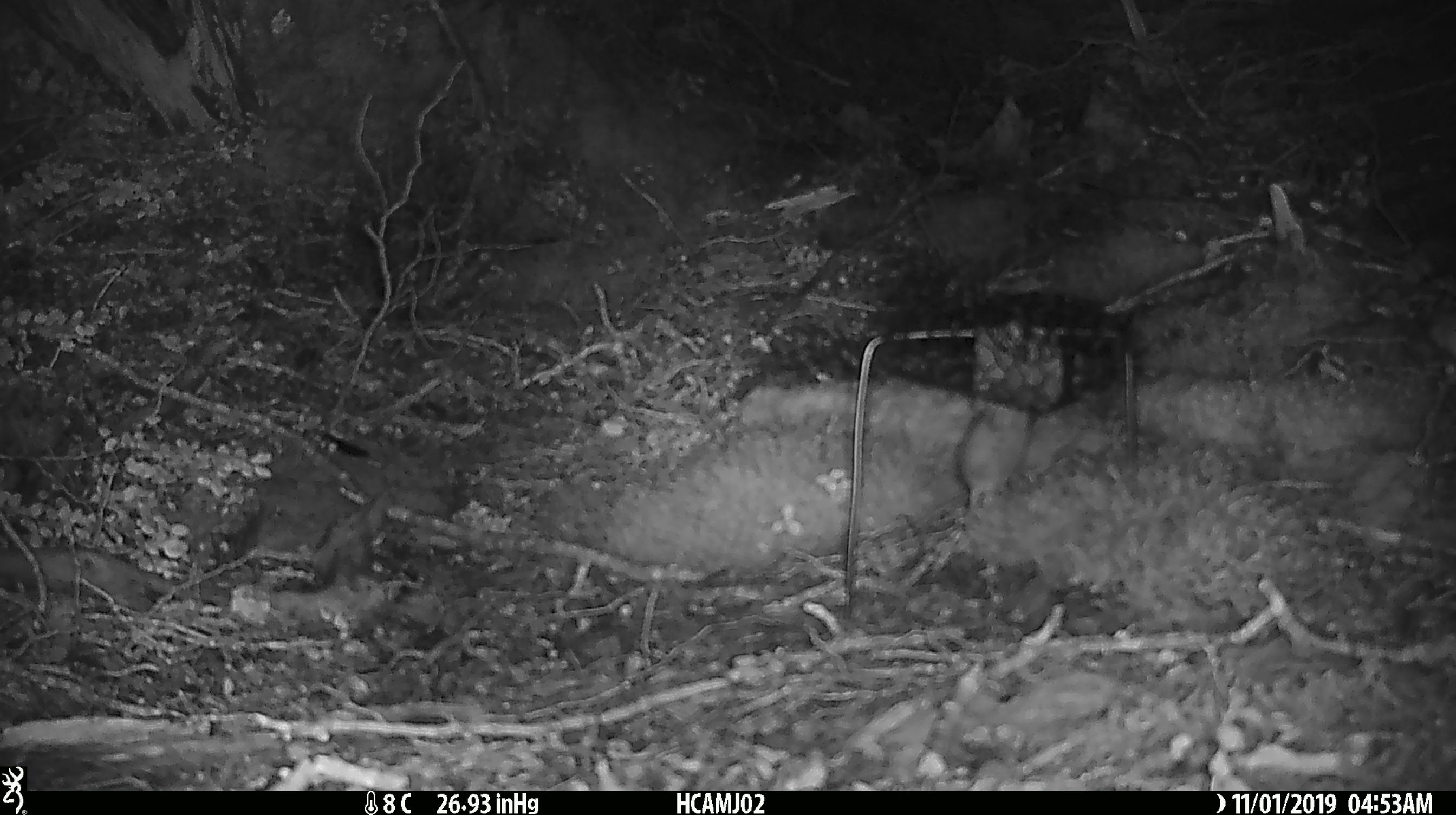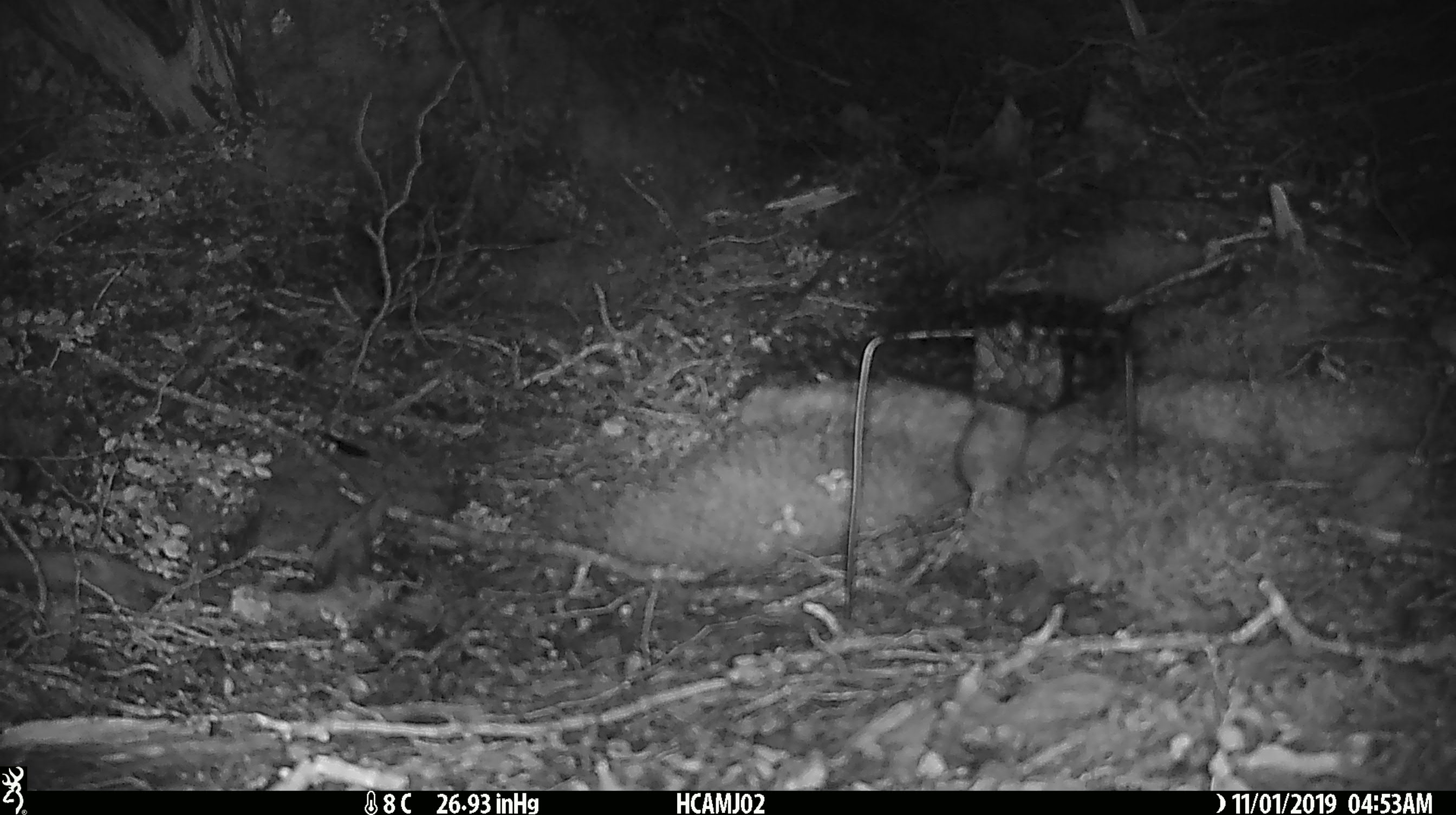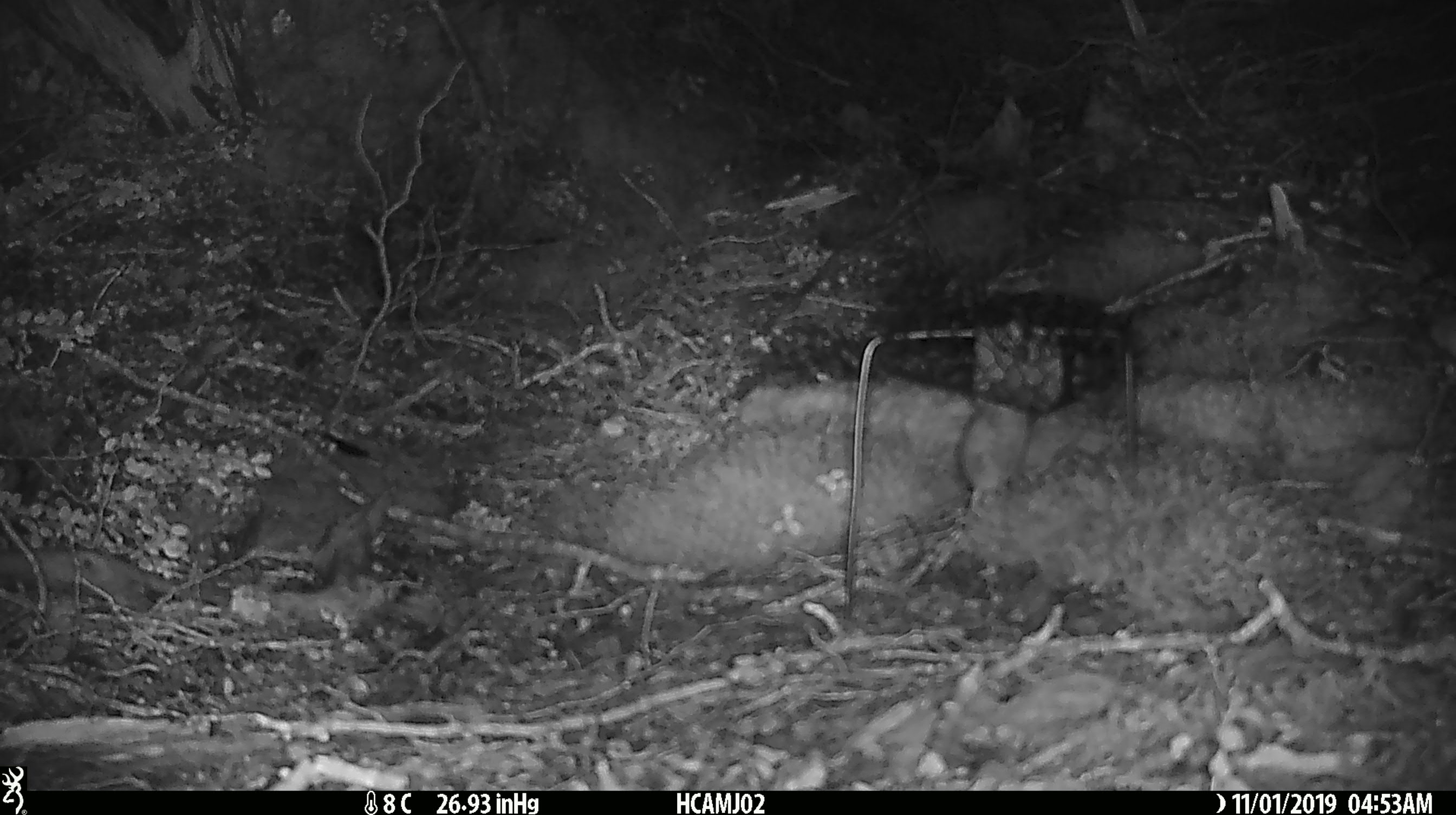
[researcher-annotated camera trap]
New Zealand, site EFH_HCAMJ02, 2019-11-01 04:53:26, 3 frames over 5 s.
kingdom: Animalia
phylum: Chordata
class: Mammalia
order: Rodentia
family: Muridae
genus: Mus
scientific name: Mus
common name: mouse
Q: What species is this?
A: Mouse (Mus).